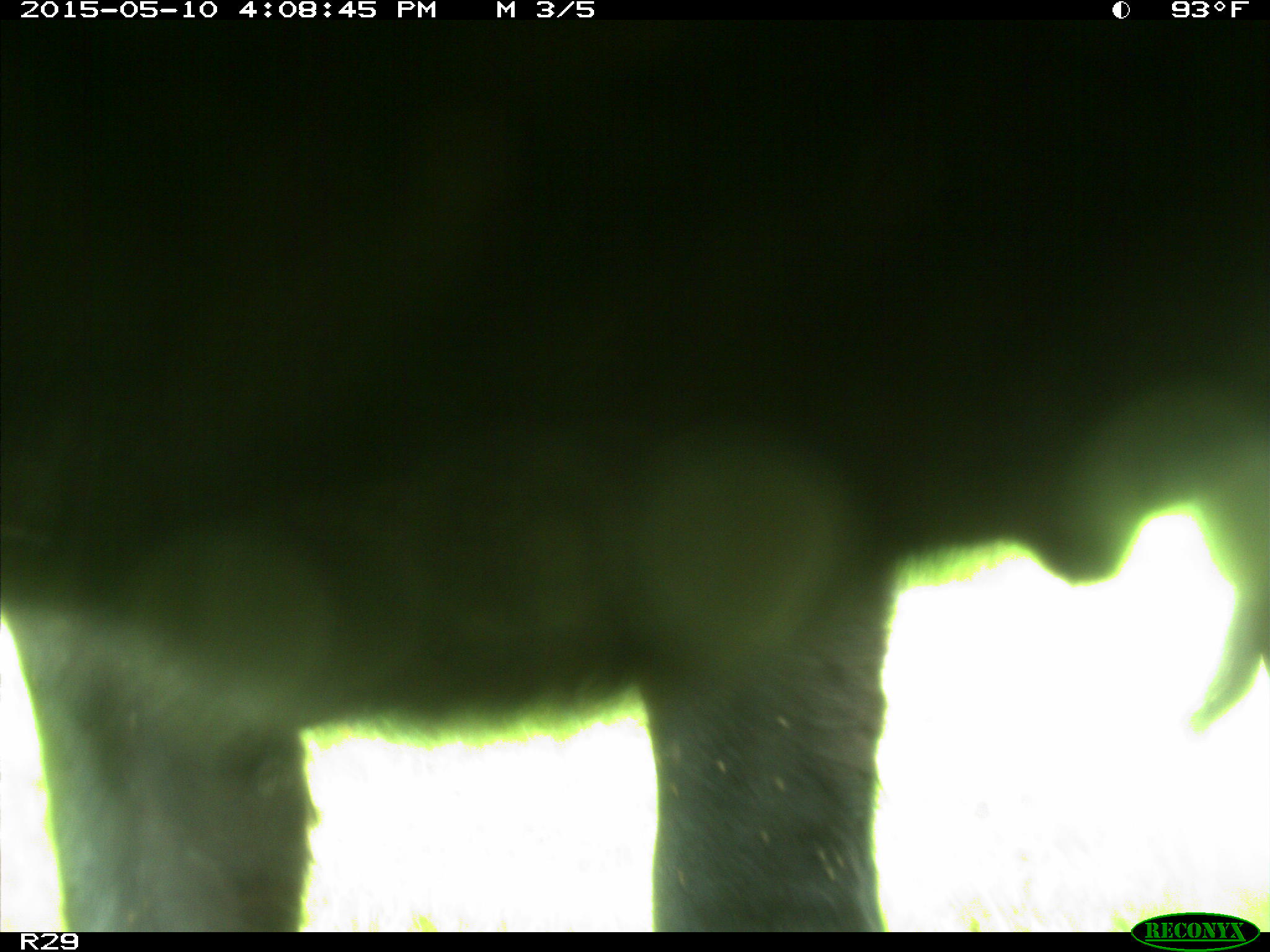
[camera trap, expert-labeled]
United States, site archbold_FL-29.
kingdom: Animalia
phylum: Chordata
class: Mammalia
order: Artiodactyla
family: Bovidae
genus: Bos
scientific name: Bos taurus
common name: domestic cow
Bos taurus (domestic cow).